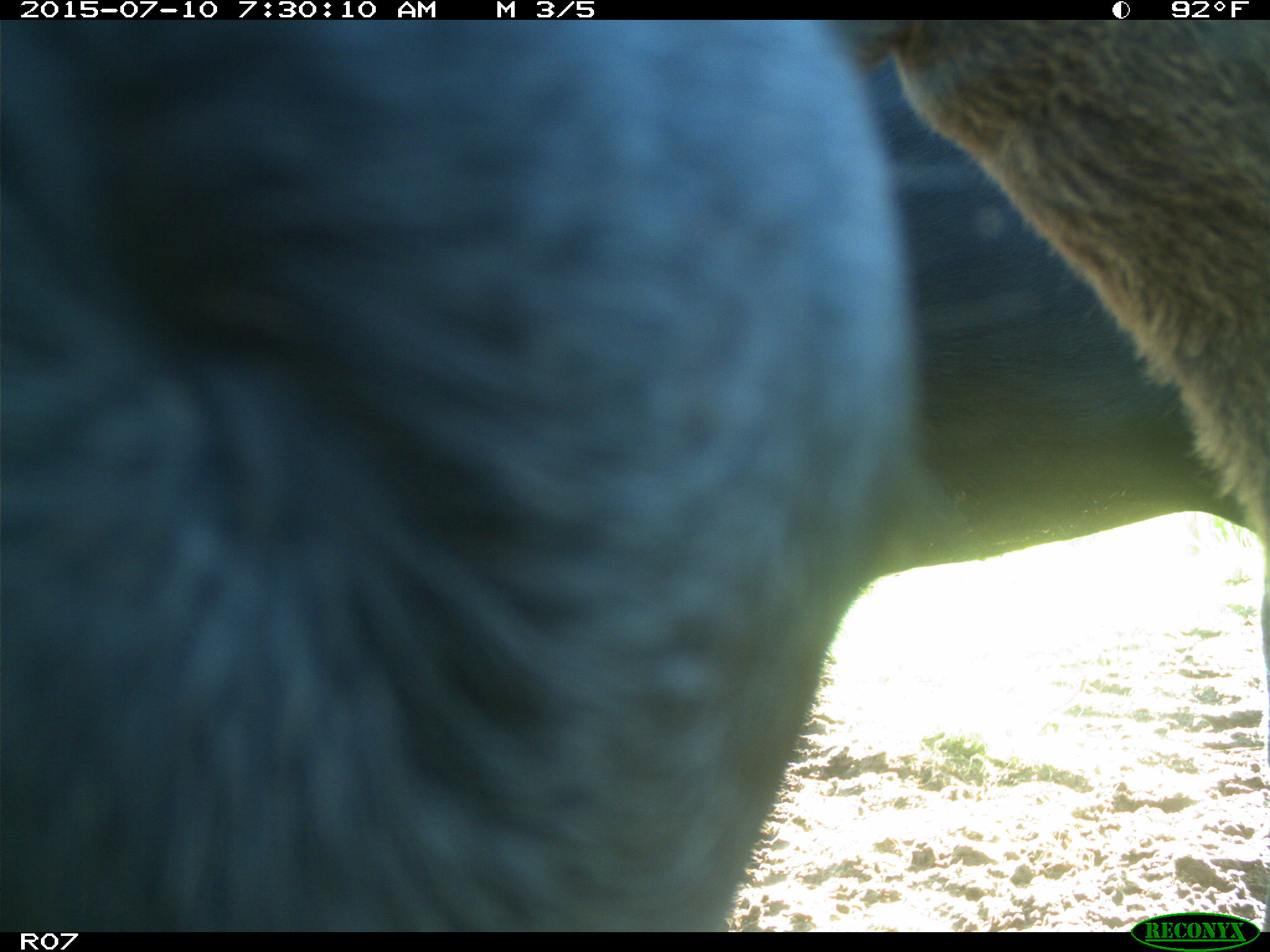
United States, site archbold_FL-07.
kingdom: Animalia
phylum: Chordata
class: Mammalia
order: Artiodactyla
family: Bovidae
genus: Bos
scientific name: Bos taurus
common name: domestic cow